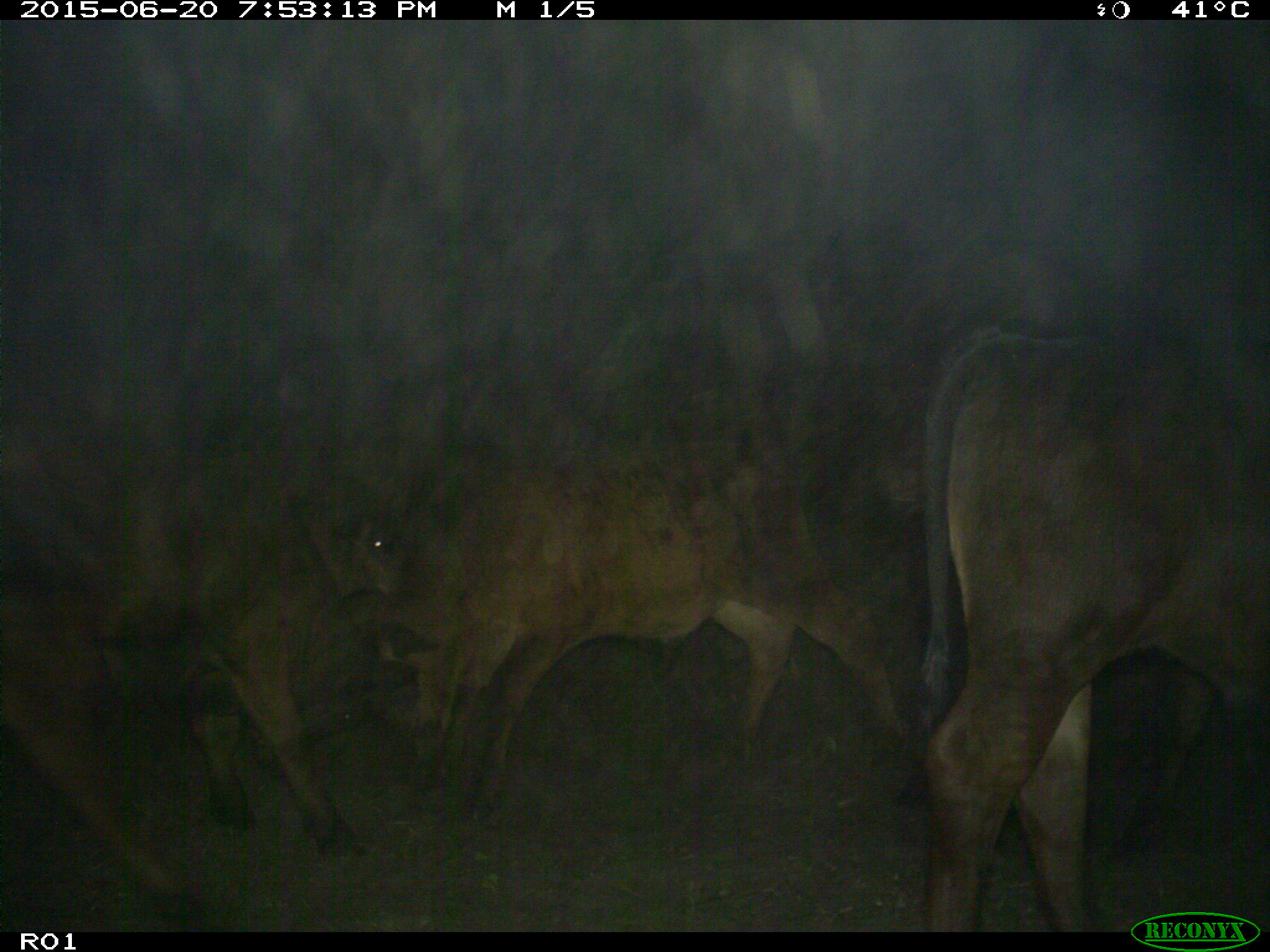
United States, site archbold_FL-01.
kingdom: Animalia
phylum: Chordata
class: Mammalia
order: Artiodactyla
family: Bovidae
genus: Bos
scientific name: Bos taurus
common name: domestic cow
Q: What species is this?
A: Bos taurus (domestic cow).